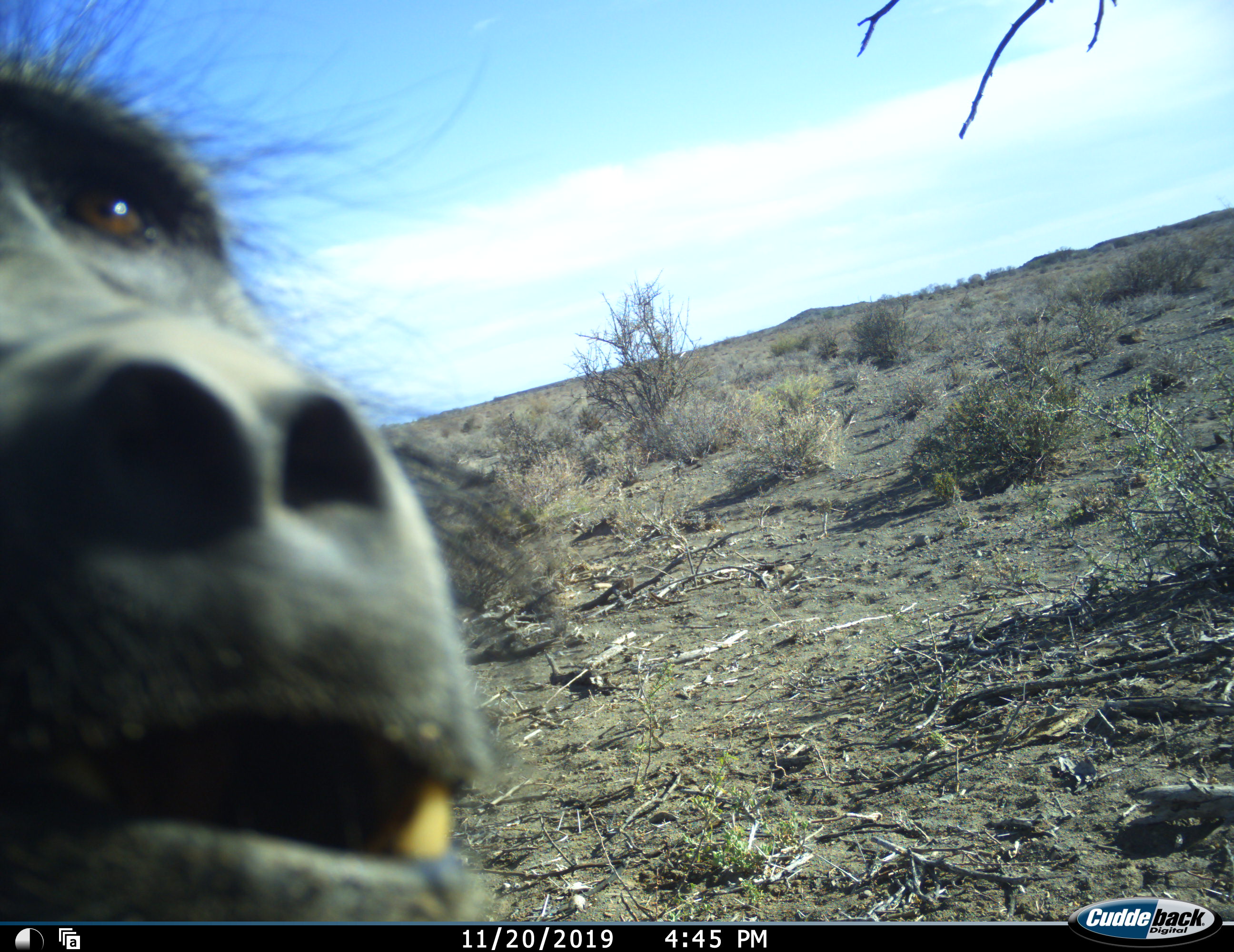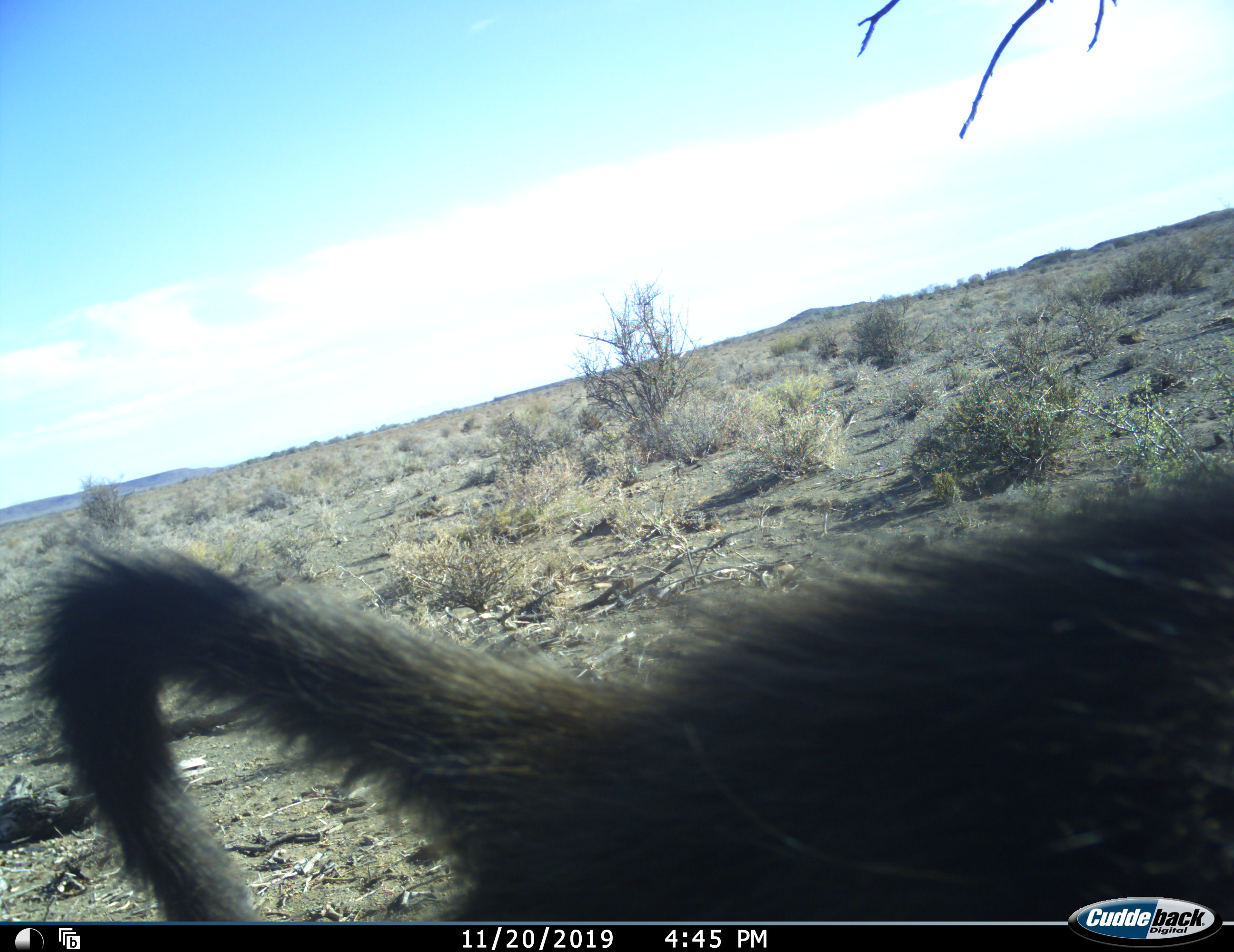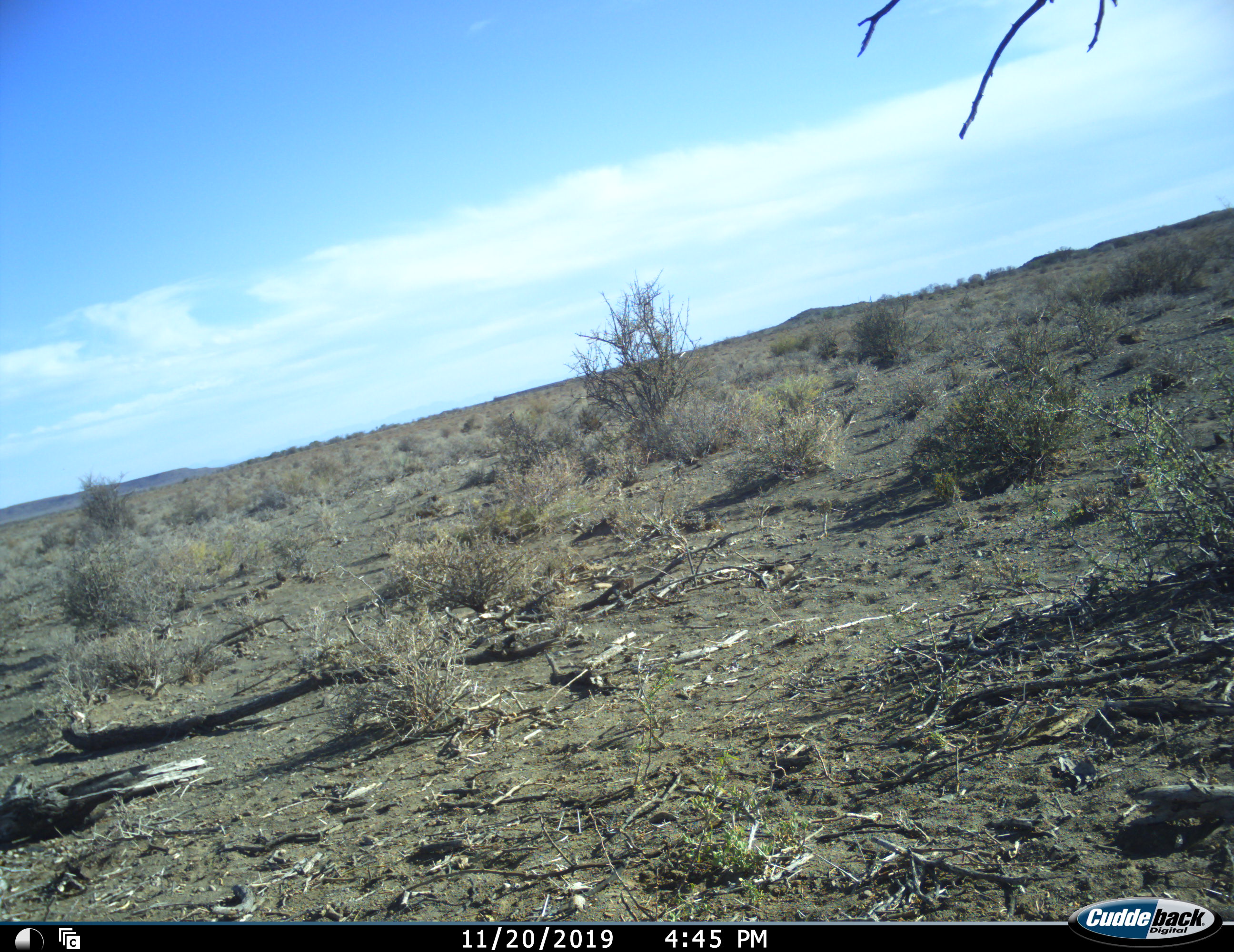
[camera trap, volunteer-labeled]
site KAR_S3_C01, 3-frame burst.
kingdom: Animalia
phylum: Chordata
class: Mammalia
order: Primates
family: Cercopithecidae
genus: Papio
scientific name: Papio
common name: baboon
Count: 1.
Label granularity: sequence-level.